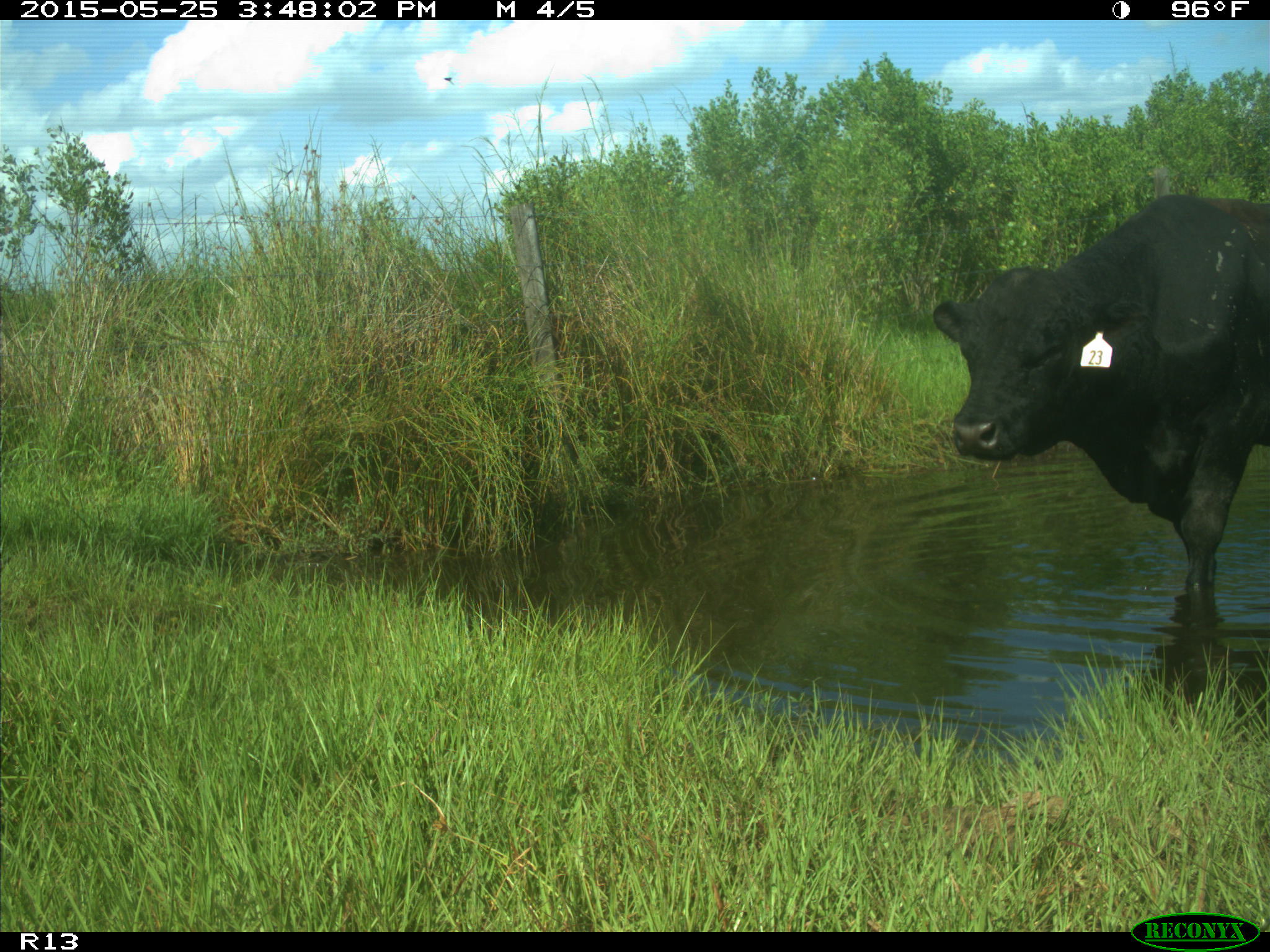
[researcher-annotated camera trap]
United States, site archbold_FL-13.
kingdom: Animalia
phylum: Chordata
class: Mammalia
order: Artiodactyla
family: Bovidae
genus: Bos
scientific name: Bos taurus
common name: domestic cow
Bos taurus (domestic cow).